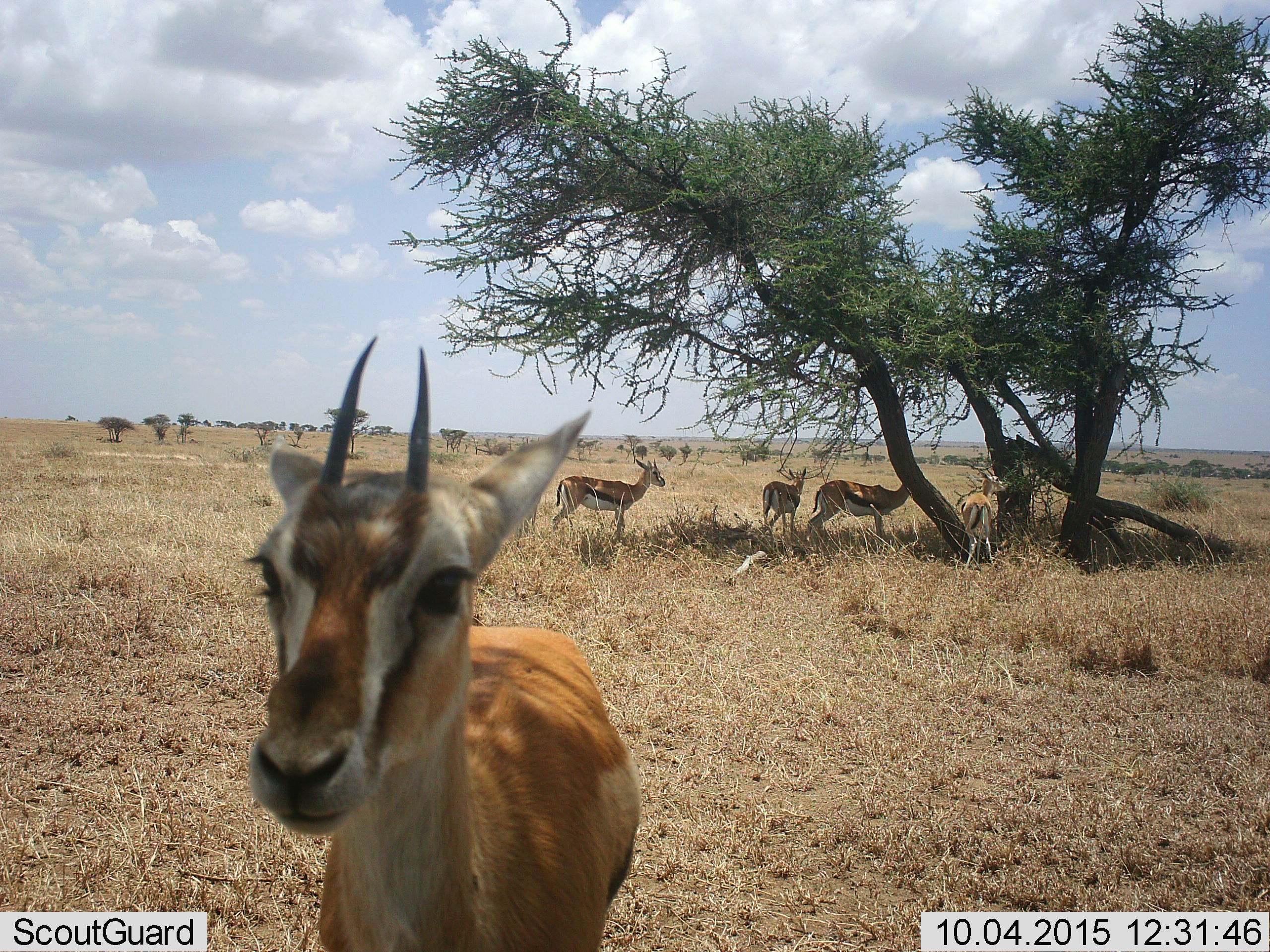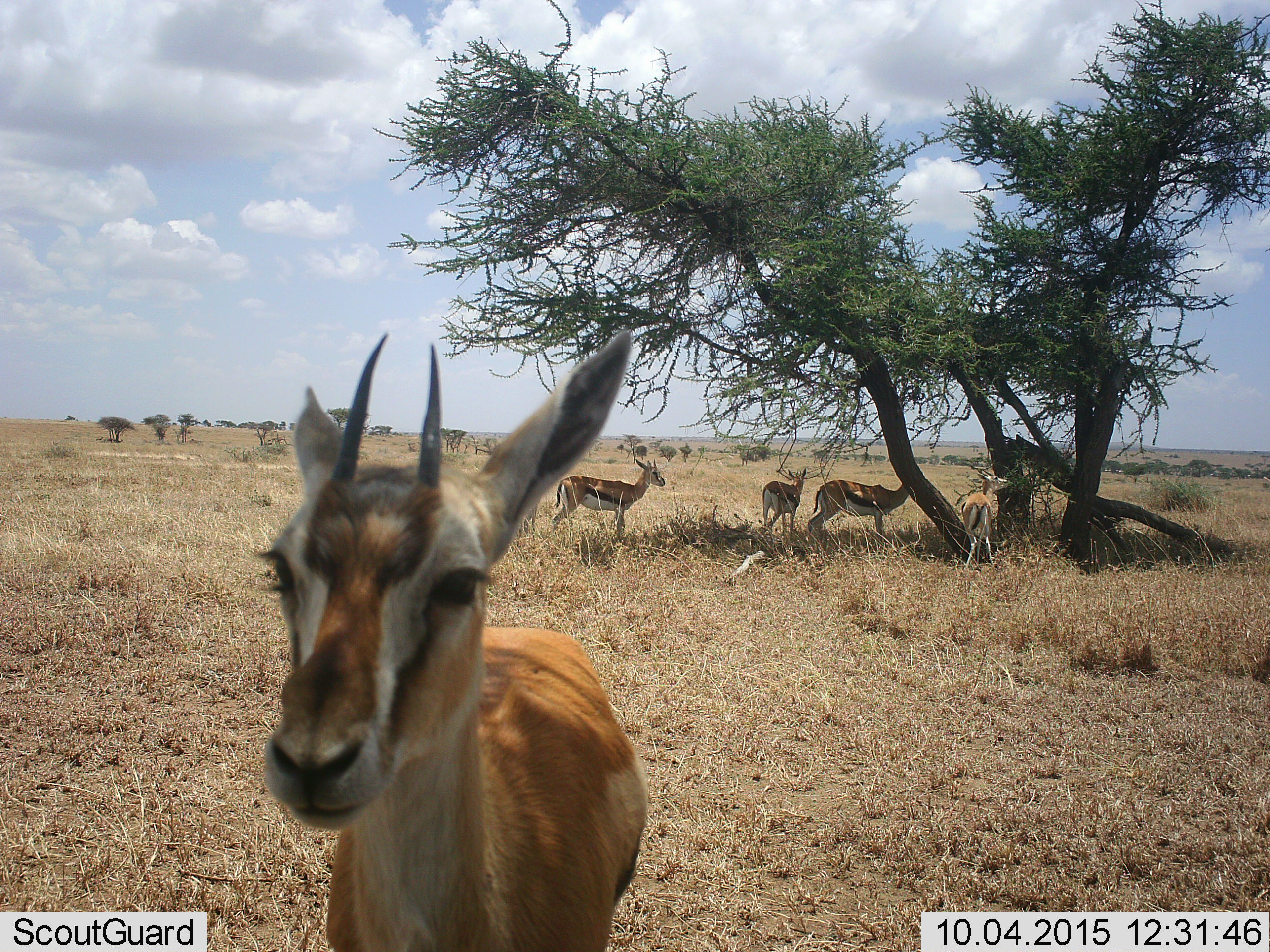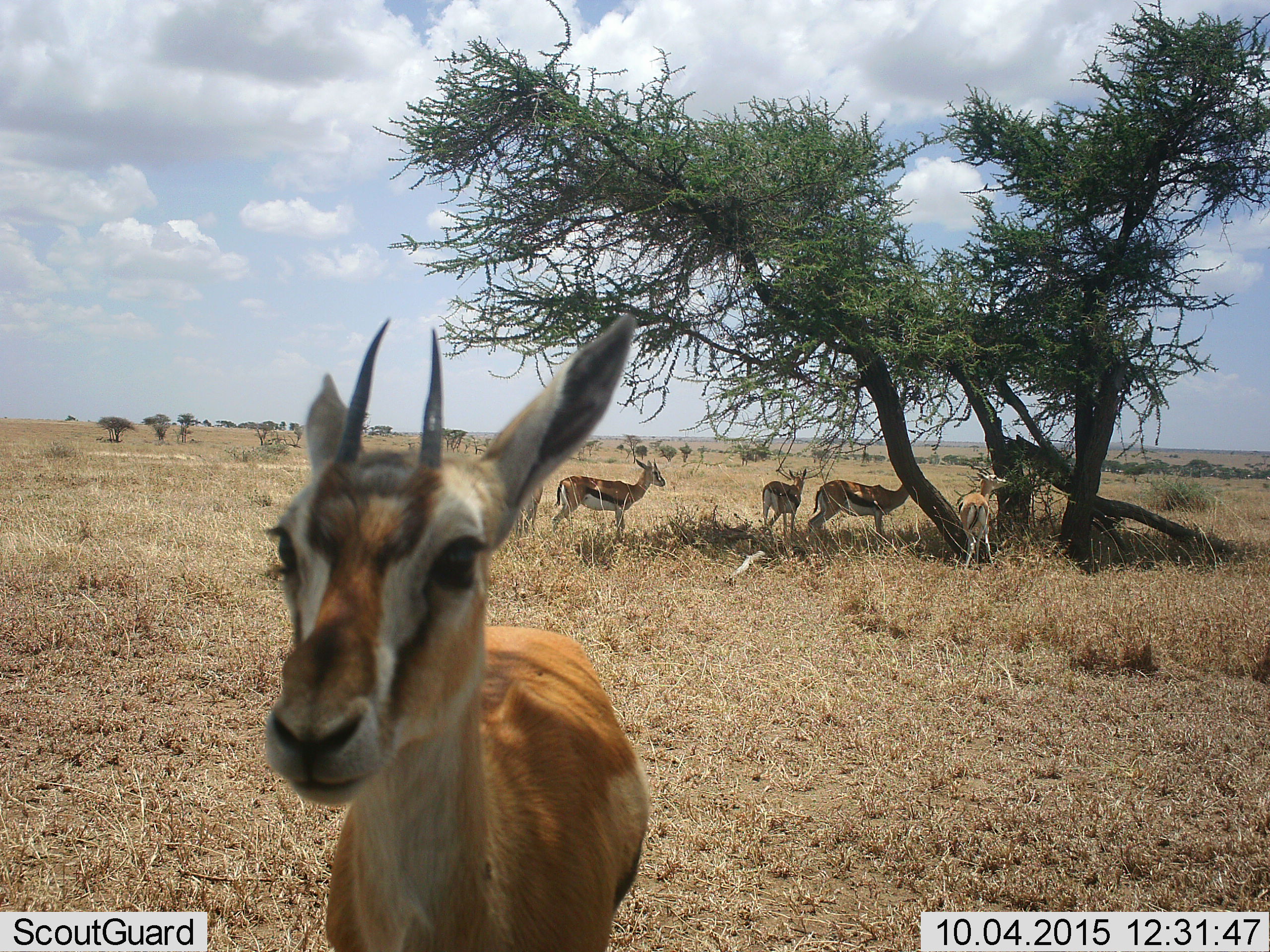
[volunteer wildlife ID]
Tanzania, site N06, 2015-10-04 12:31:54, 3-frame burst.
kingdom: Animalia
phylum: Chordata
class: Mammalia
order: Artiodactyla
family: Bovidae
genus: Eudorcas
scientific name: Eudorcas thomsonii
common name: thomson's gazelle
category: gazellethomsons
Gazellethomsons (thomson's gazelle) (Eudorcas thomsonii), count 5. Behavior (volunteer vote fractions): standing 88%, resting 12%, moving 25%, interacting 12%. Young present (vote fraction): 0%. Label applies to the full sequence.